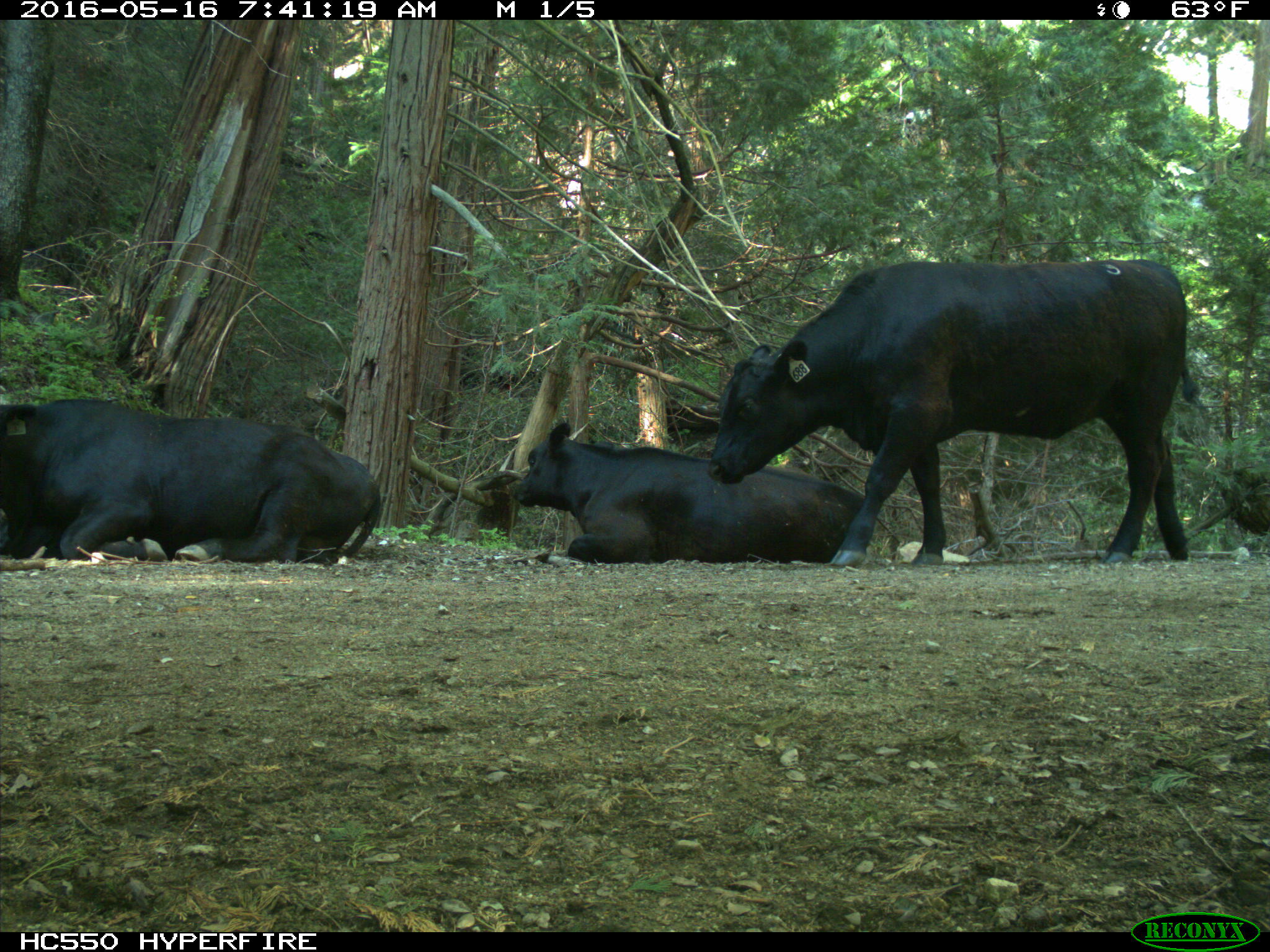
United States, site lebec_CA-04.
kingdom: Animalia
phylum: Chordata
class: Mammalia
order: Artiodactyla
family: Bovidae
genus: Bos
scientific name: Bos taurus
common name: domestic cow